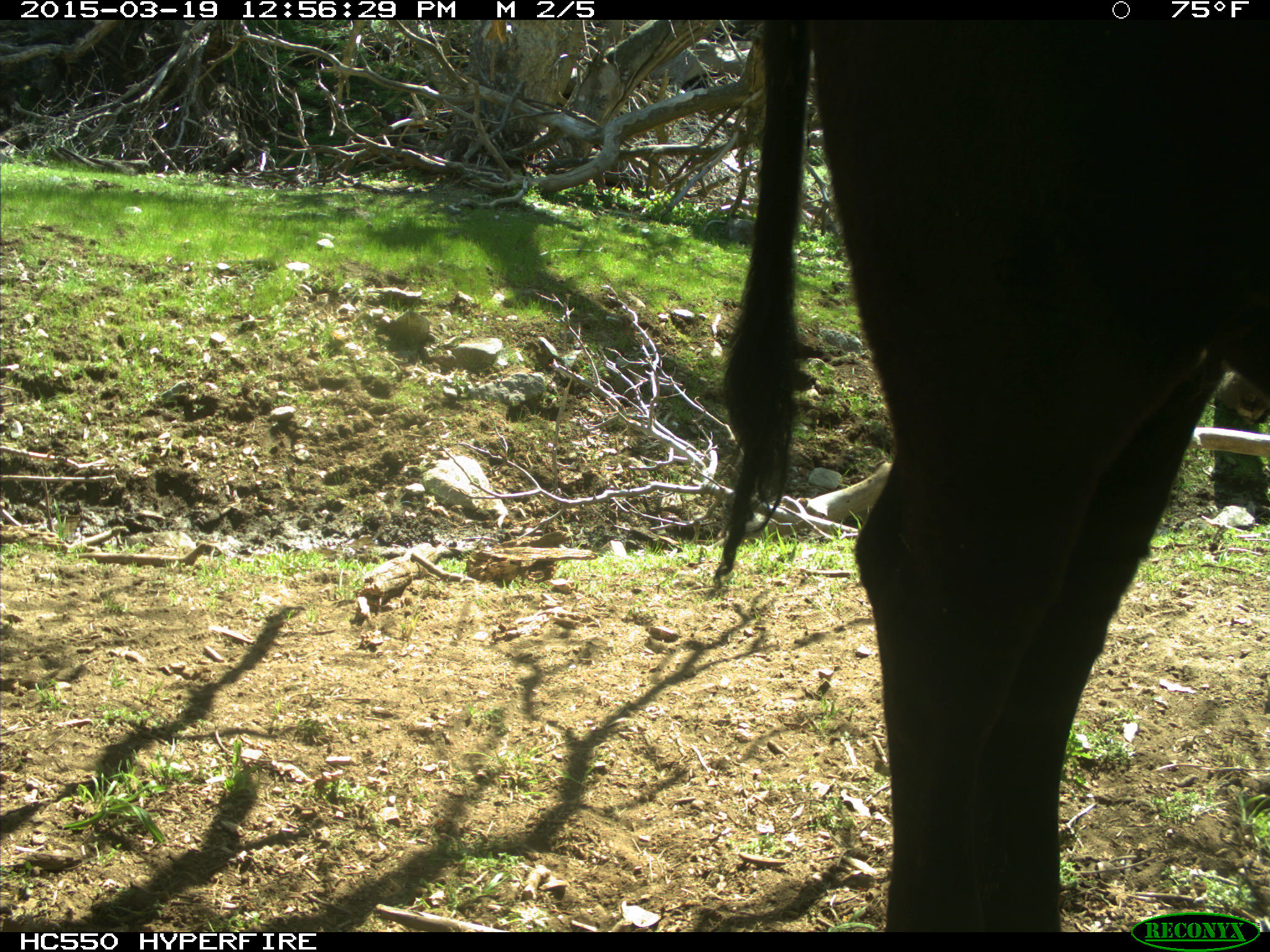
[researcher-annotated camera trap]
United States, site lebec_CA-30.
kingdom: Animalia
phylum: Chordata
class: Mammalia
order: Artiodactyla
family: Bovidae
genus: Bos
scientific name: Bos taurus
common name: domestic cow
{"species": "Bos taurus (domestic cow)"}